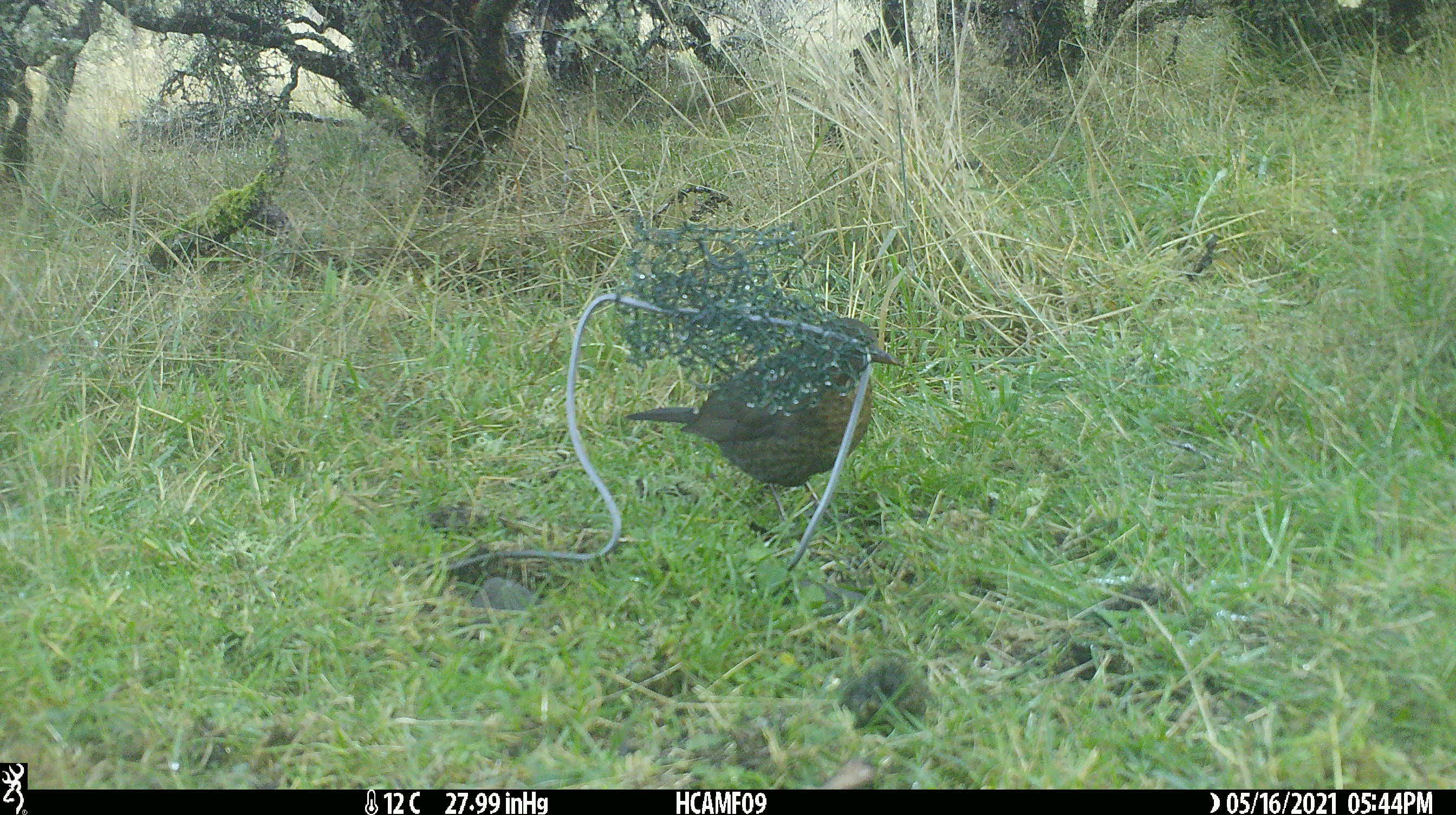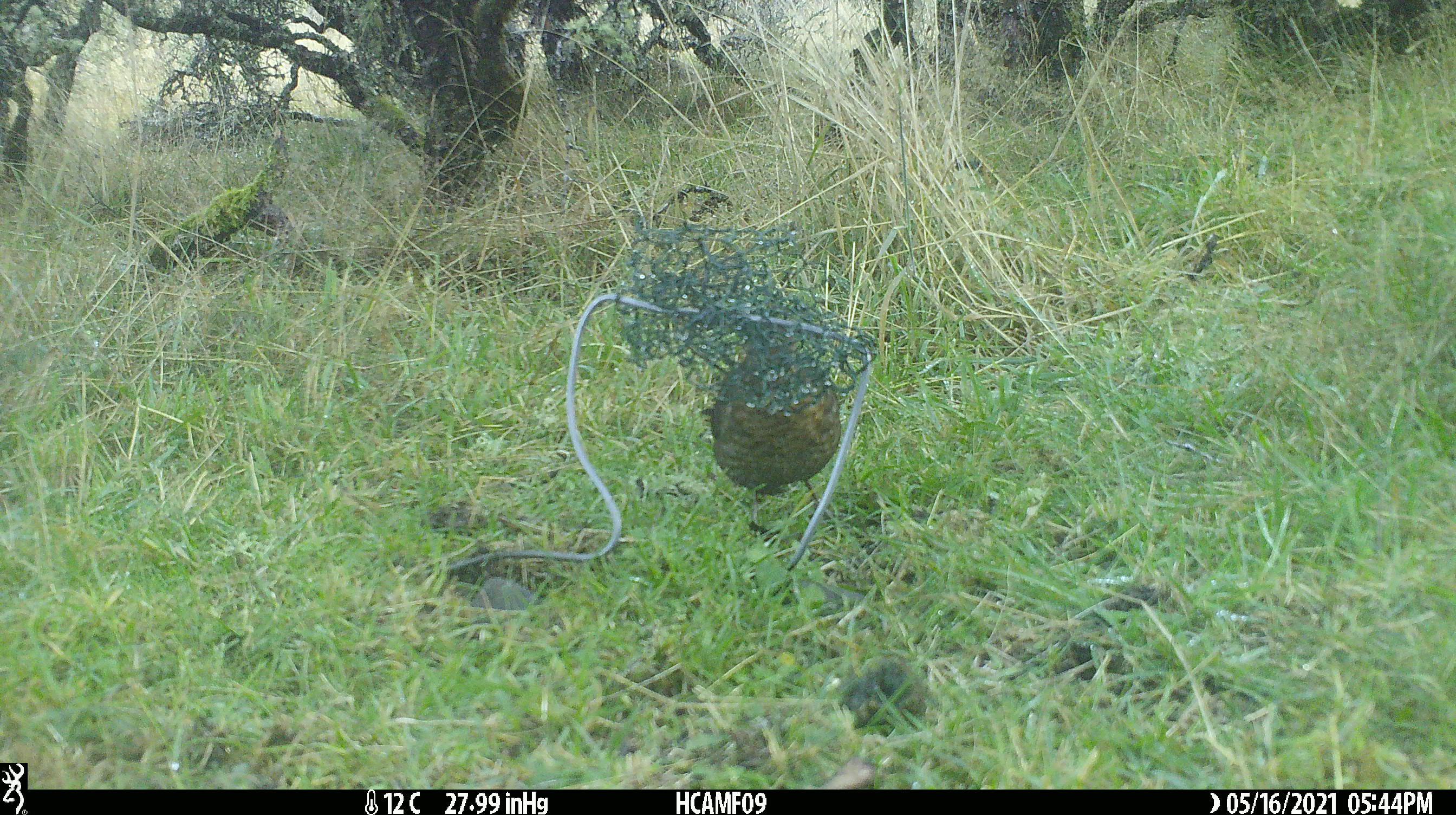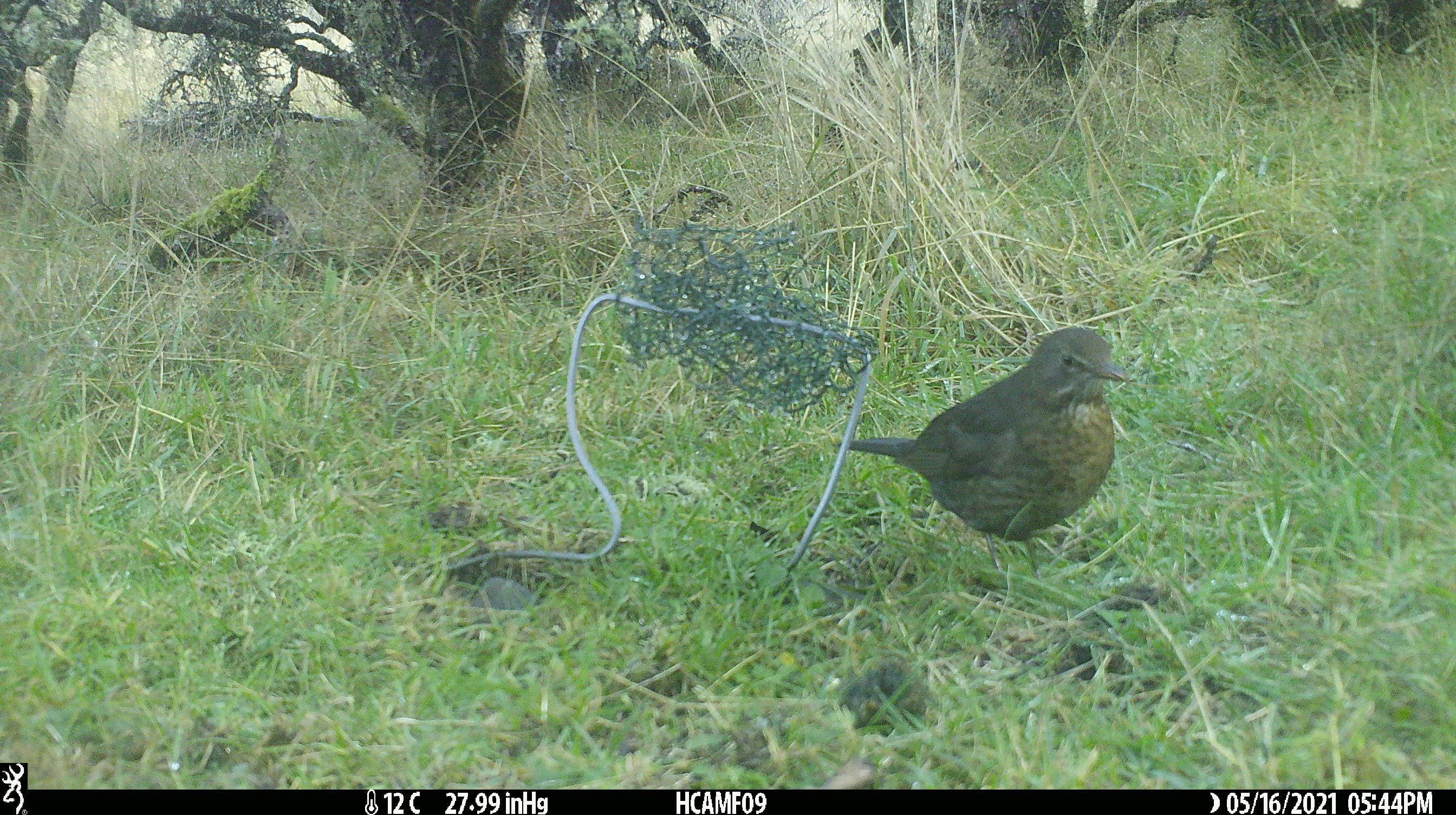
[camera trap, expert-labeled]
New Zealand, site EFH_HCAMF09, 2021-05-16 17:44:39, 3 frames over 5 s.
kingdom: Animalia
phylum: Chordata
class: Aves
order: Passeriformes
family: Turdidae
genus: Turdus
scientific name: Turdus merula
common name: eurasian blackbird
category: blackbird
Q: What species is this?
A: Blackbird (eurasian blackbird) (Turdus merula).